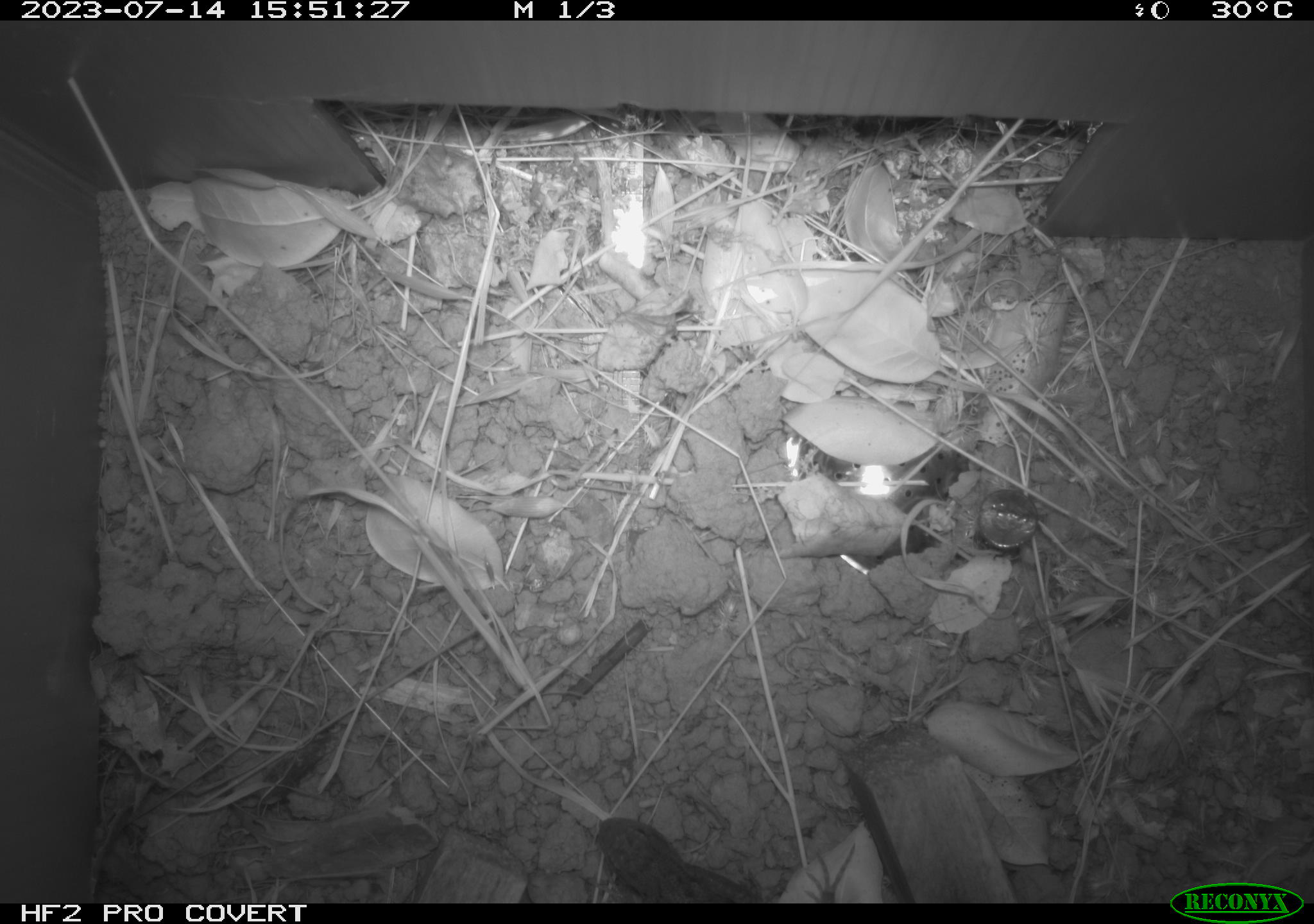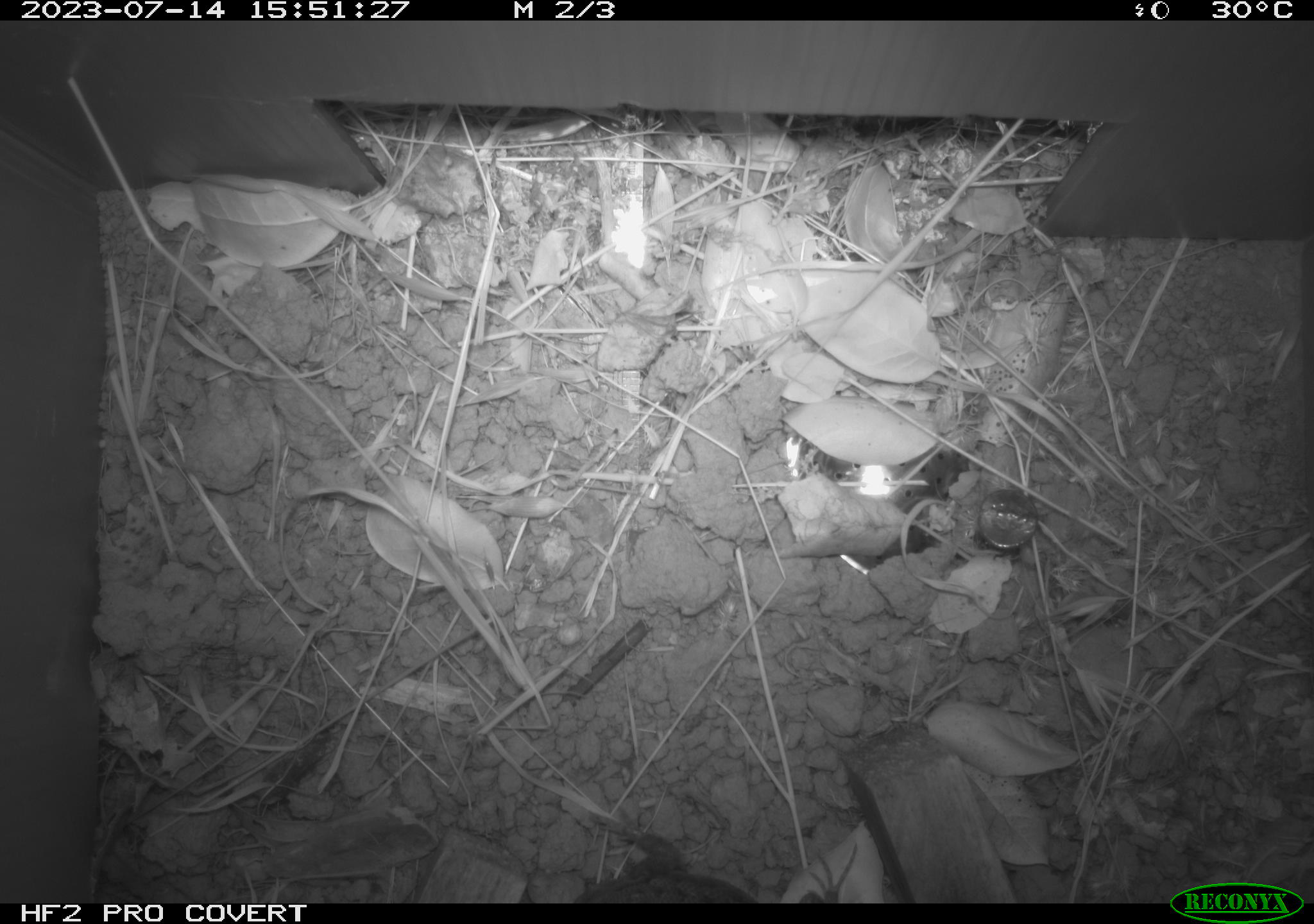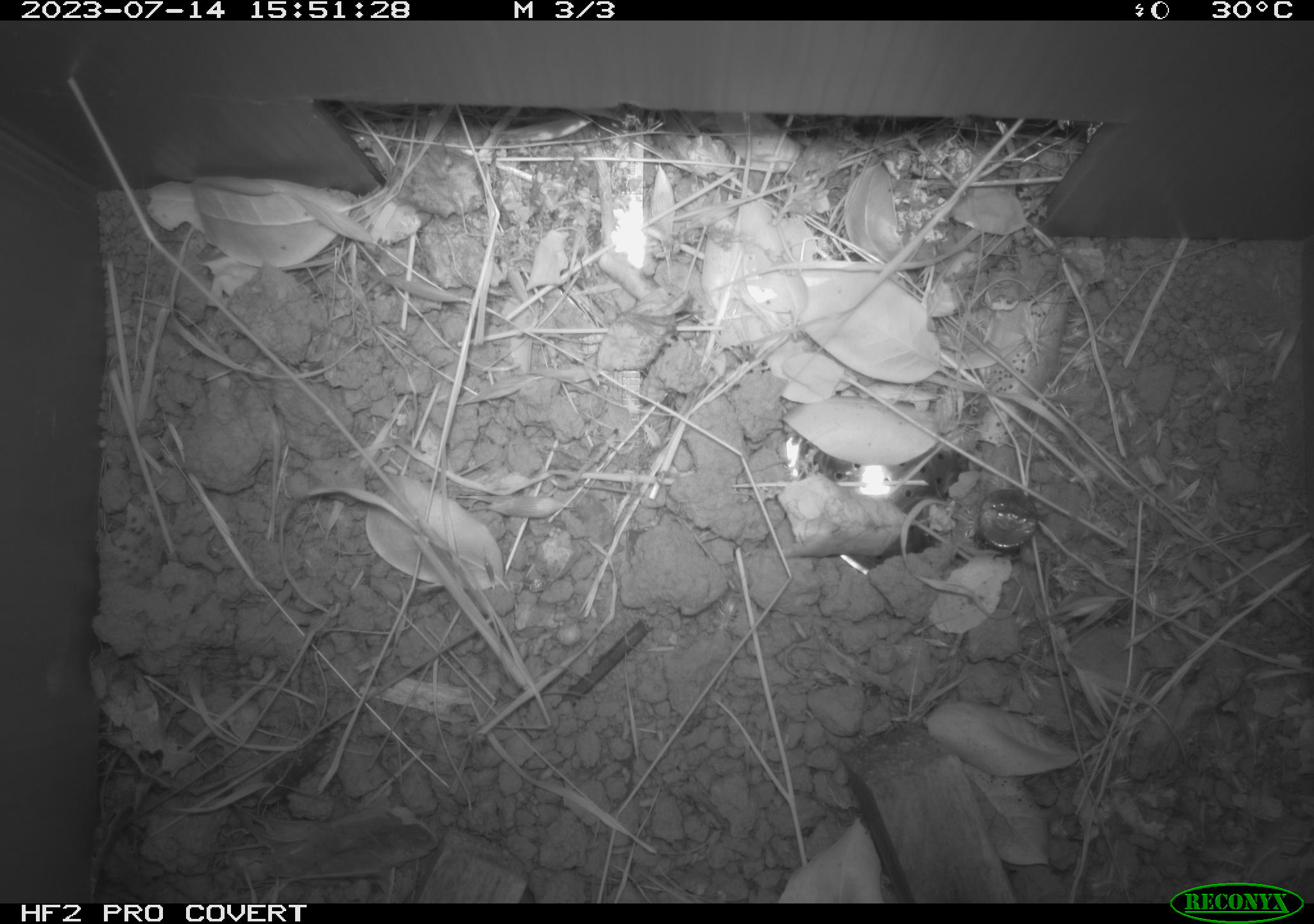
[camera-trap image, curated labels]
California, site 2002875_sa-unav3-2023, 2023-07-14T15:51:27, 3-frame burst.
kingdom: Animalia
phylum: Chordata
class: Reptilia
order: Squamata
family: Phrynosomatidae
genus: Sceloporus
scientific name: Sceloporus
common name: spiny lizards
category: sceloporus species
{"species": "sceloporus species (spiny lizards) (Sceloporus)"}